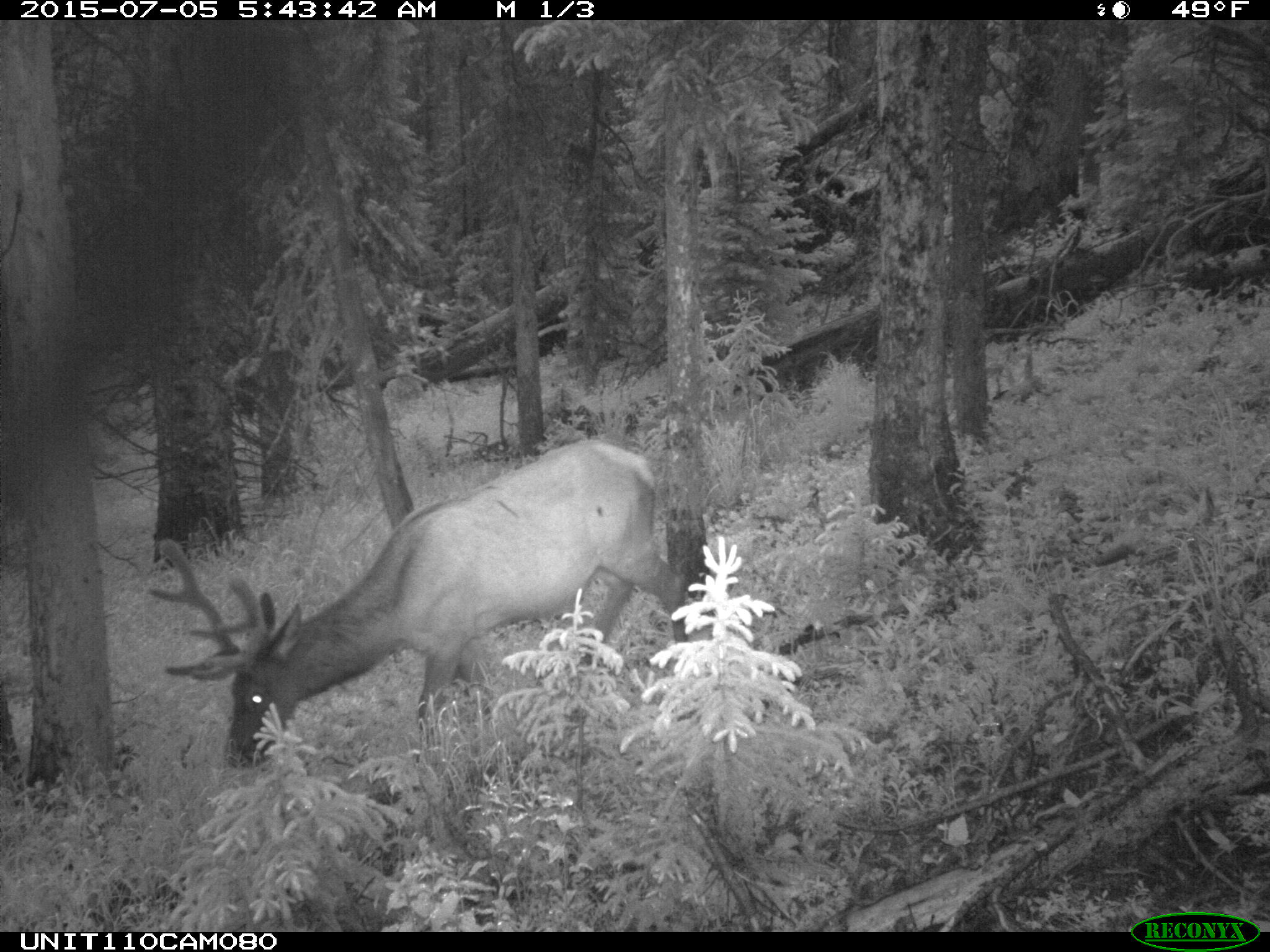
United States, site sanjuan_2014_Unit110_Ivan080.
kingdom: Animalia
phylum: Chordata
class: Mammalia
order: Artiodactyla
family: Cervidae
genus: Cervus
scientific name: Cervus elaphus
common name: red deer